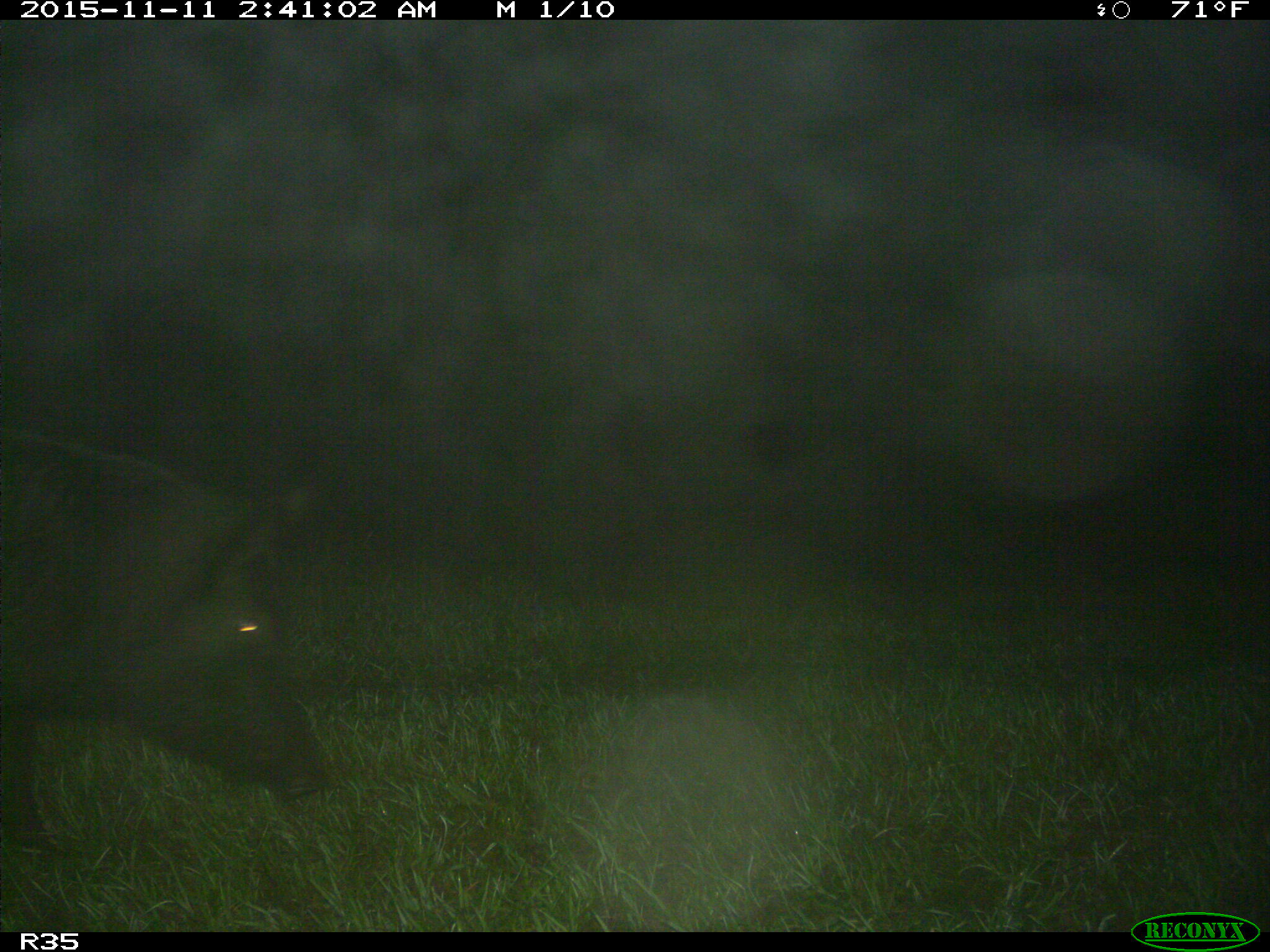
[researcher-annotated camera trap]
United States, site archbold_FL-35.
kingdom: Animalia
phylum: Chordata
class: Mammalia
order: Artiodactyla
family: Suidae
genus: Sus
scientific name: Sus scrofa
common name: wild boar